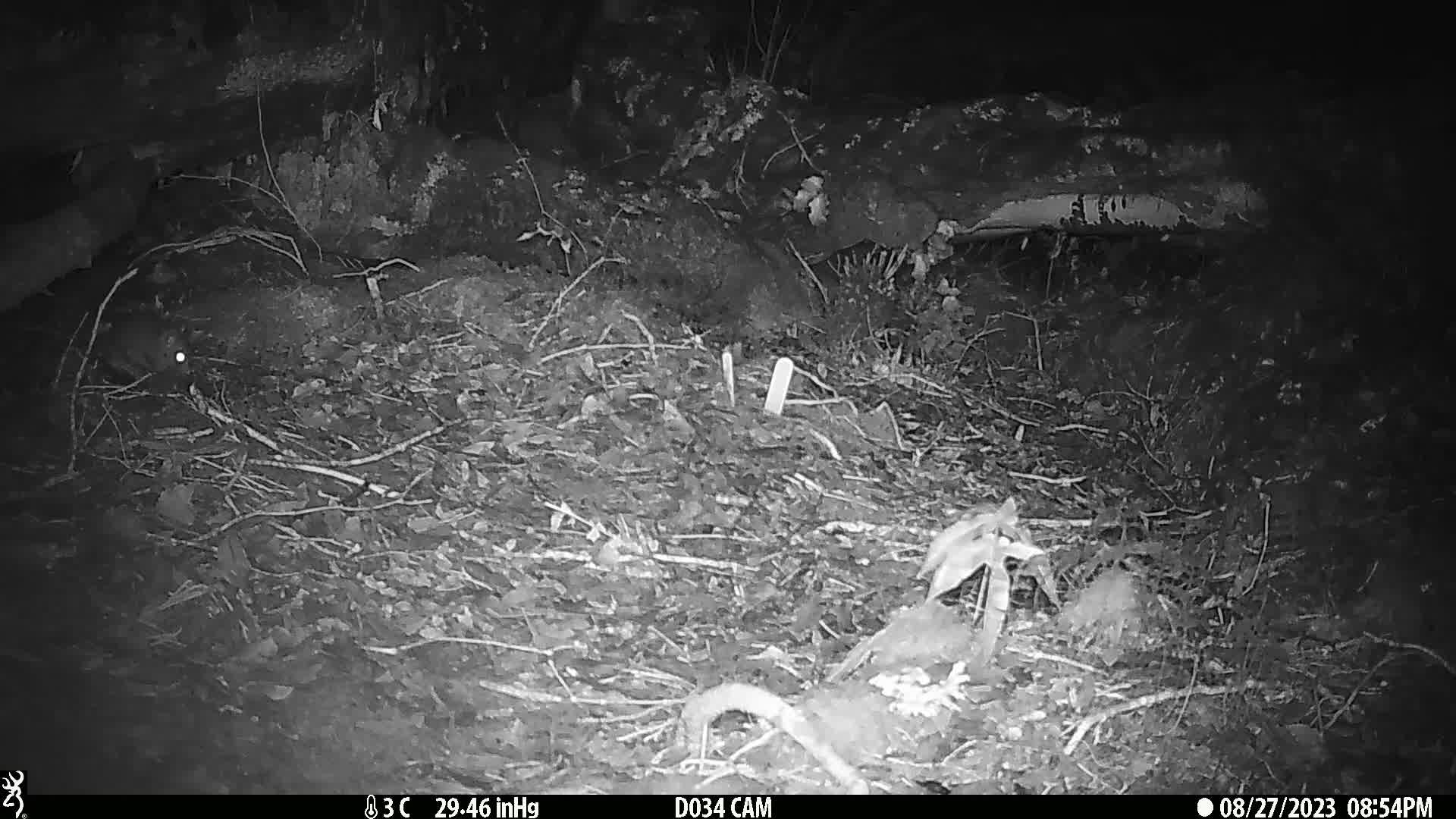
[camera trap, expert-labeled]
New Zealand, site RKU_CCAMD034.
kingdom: Animalia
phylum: Chordata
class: Mammalia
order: Rodentia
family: Muridae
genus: Rattus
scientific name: Rattus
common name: rat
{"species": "rat (Rattus)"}